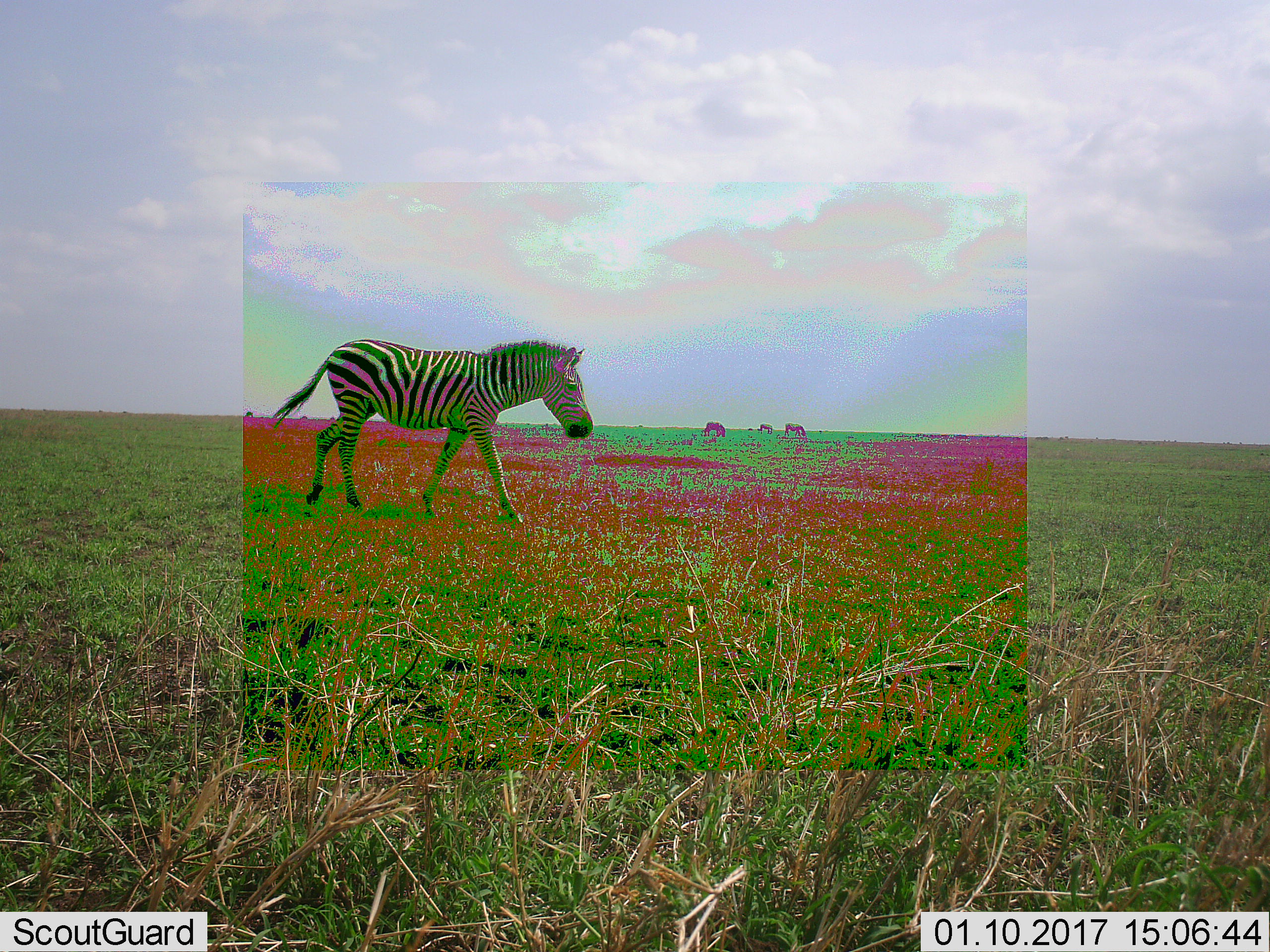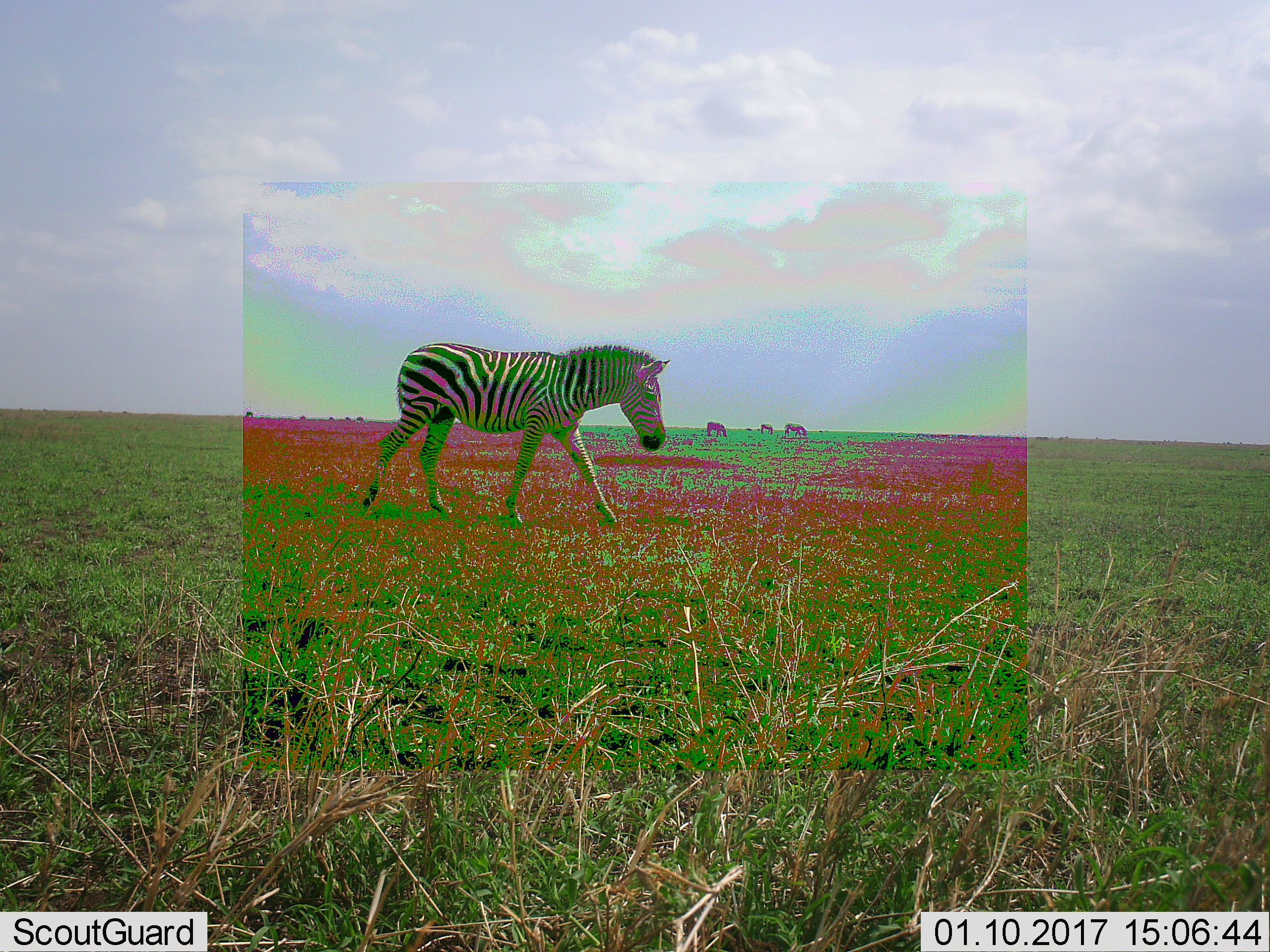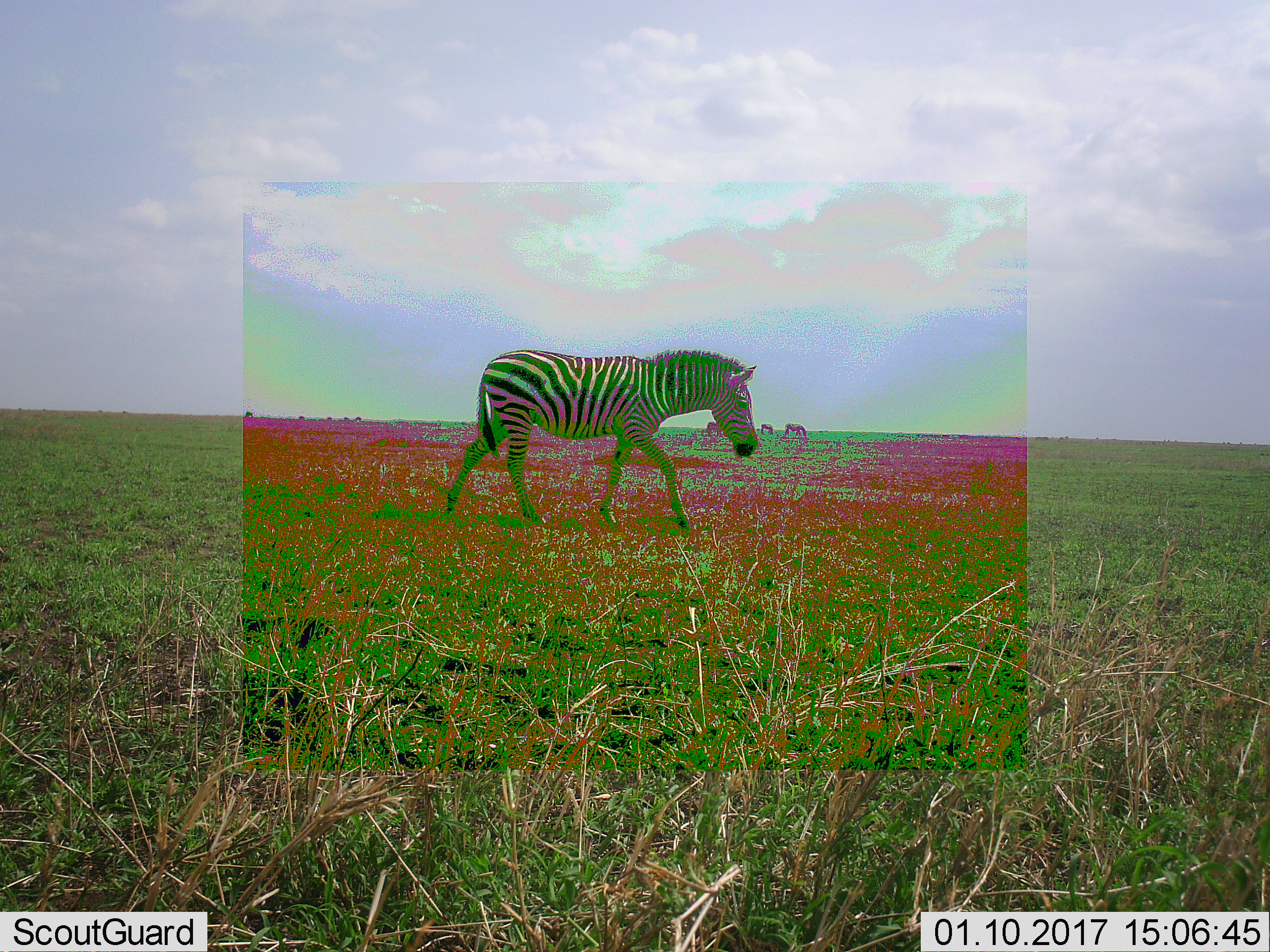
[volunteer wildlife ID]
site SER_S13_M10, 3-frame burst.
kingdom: Animalia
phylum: Chordata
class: Mammalia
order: Perissodactyla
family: Equidae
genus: Equus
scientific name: Equus quagga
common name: plains zebra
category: zebraplains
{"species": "zebraplains (plains zebra) (Equus quagga)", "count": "4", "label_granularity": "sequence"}